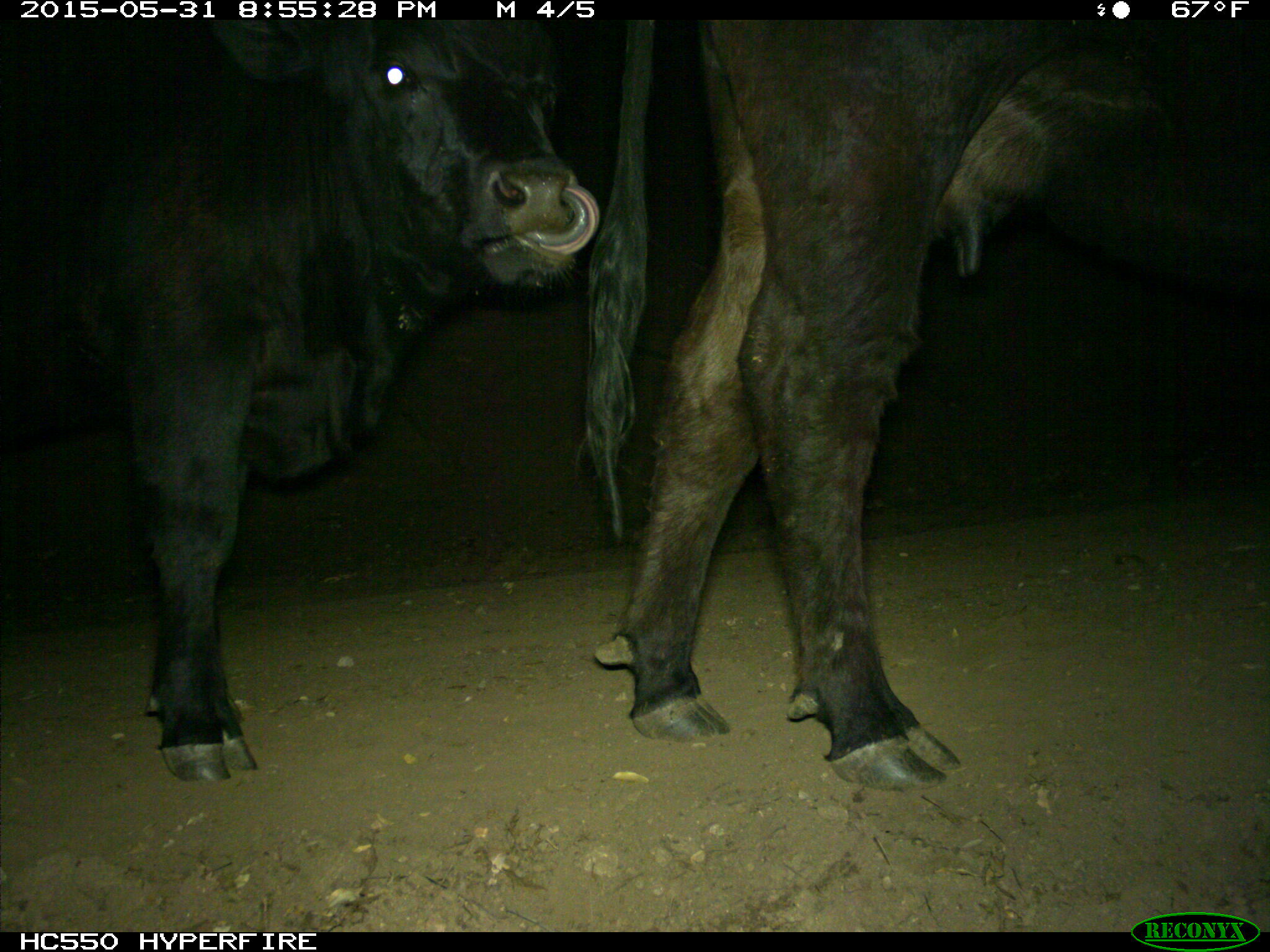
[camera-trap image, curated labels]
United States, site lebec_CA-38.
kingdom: Animalia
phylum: Chordata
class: Mammalia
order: Artiodactyla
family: Bovidae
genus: Bos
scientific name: Bos taurus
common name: domestic cow